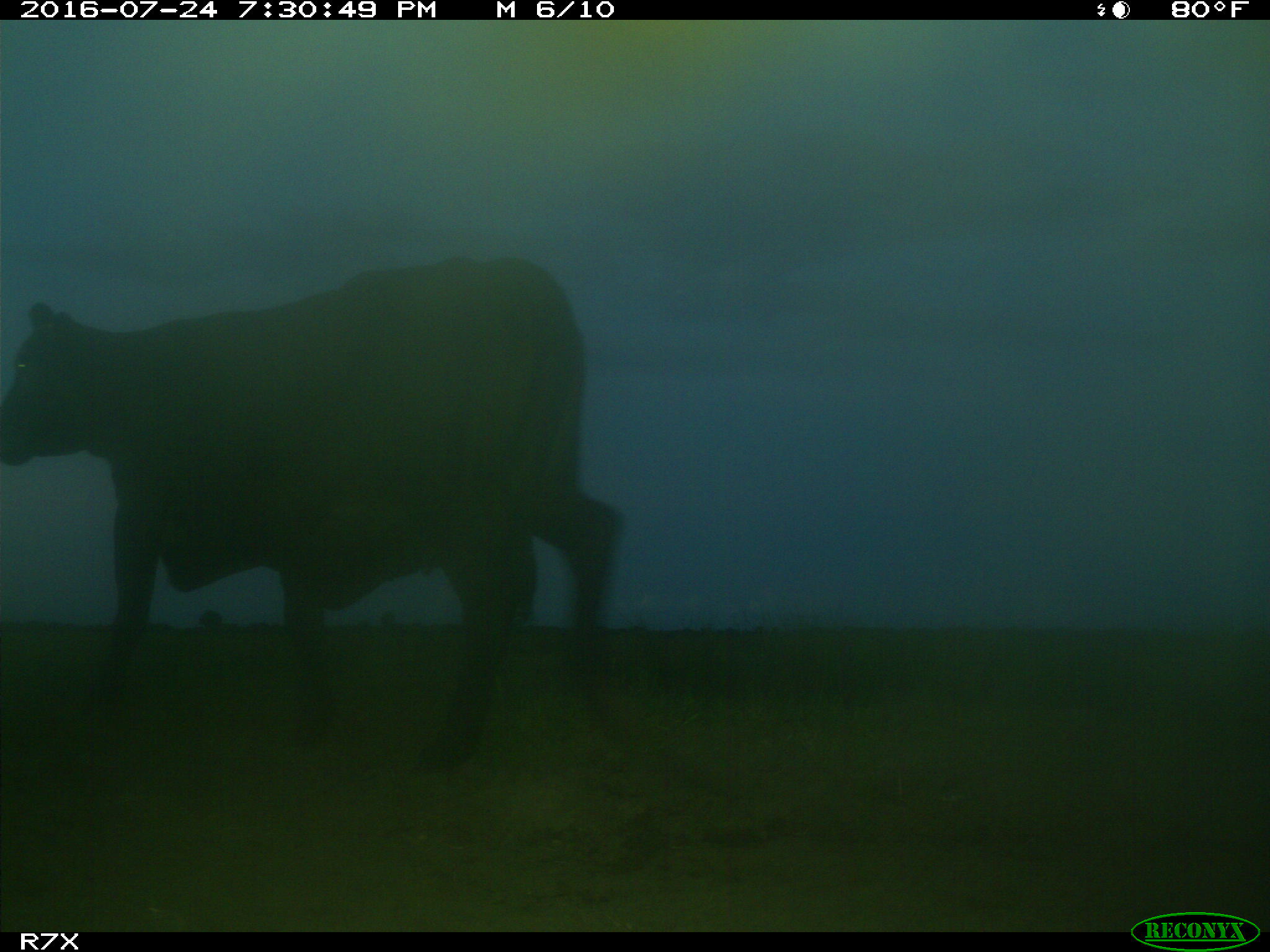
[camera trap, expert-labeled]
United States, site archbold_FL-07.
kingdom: Animalia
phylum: Chordata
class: Mammalia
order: Artiodactyla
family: Bovidae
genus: Bos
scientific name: Bos taurus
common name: domestic cow